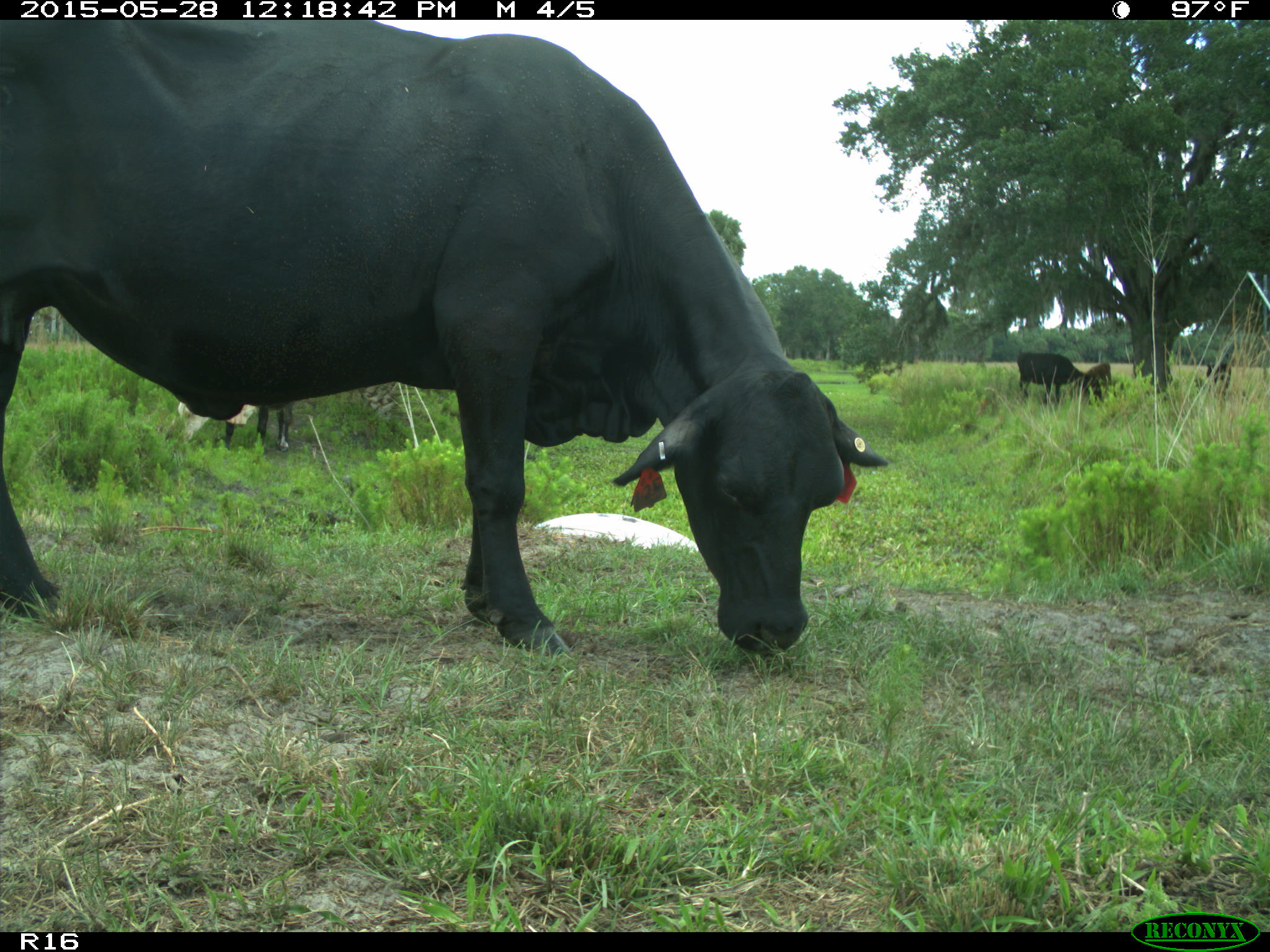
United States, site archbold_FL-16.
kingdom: Animalia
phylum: Chordata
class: Mammalia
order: Artiodactyla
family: Bovidae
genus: Bos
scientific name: Bos taurus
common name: domestic cow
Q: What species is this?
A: Bos taurus (domestic cow).